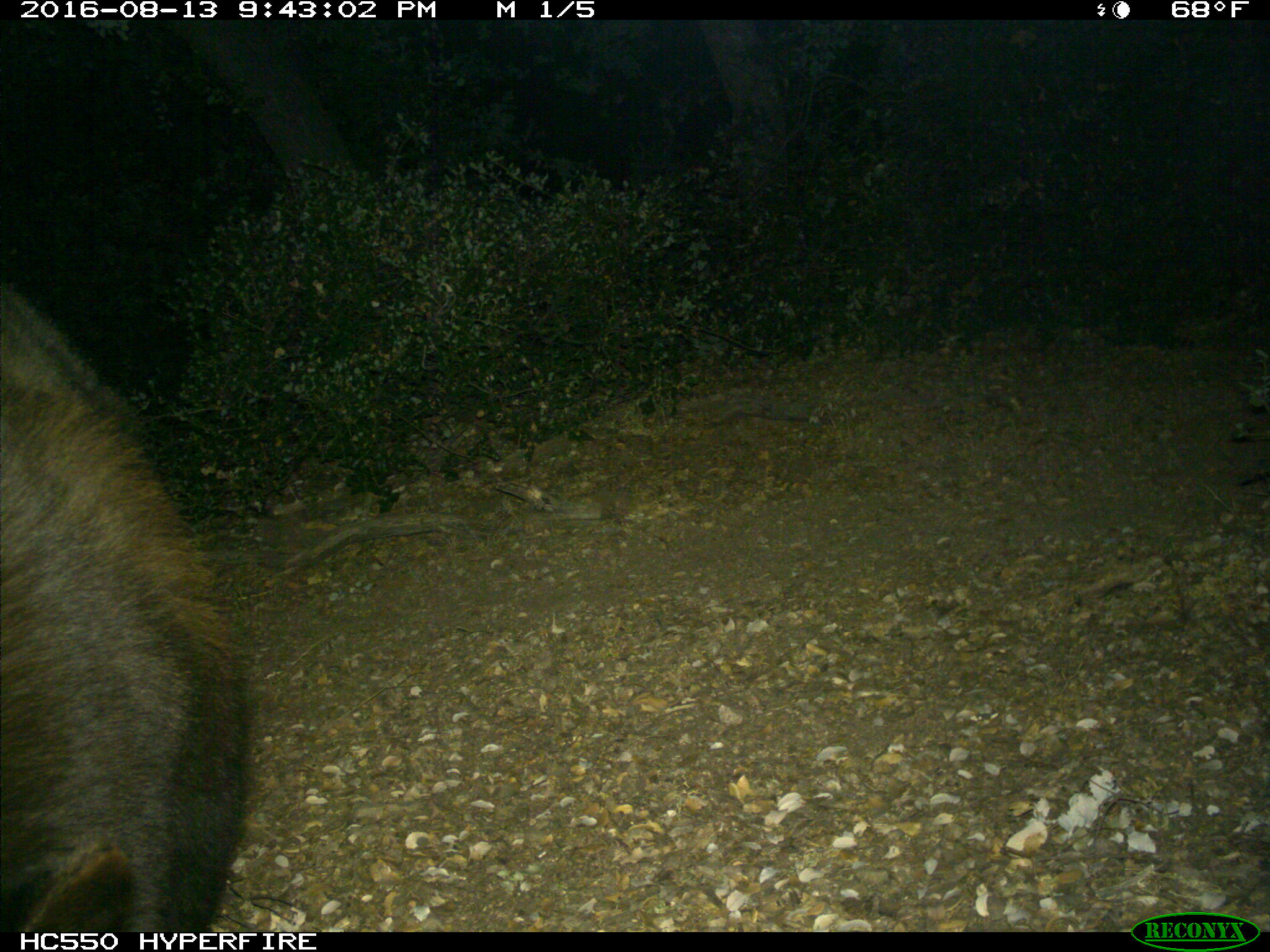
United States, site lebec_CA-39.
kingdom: Animalia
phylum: Chordata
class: Mammalia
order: Carnivora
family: Ursidae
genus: Ursus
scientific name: Ursus americanus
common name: american black bear